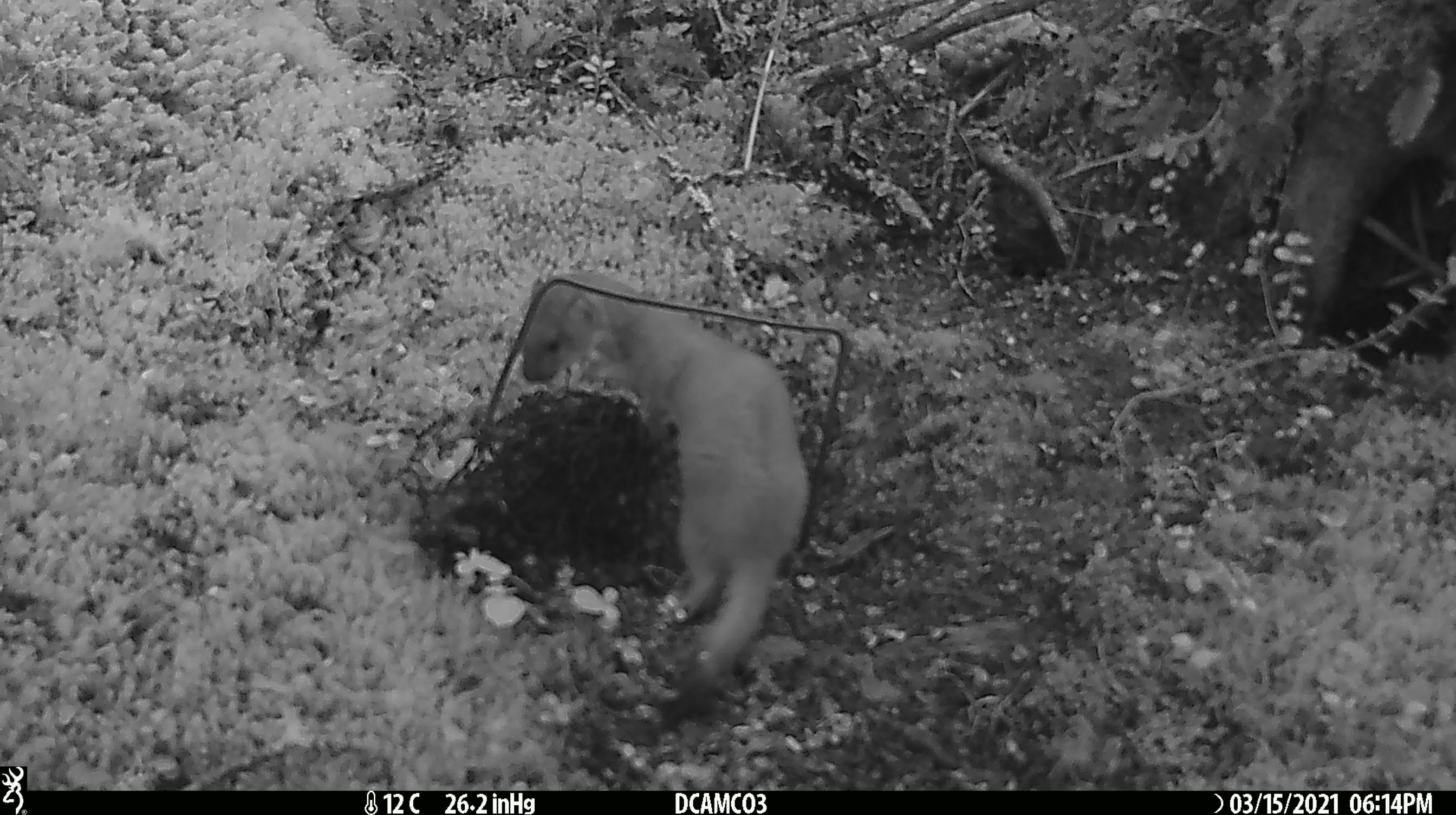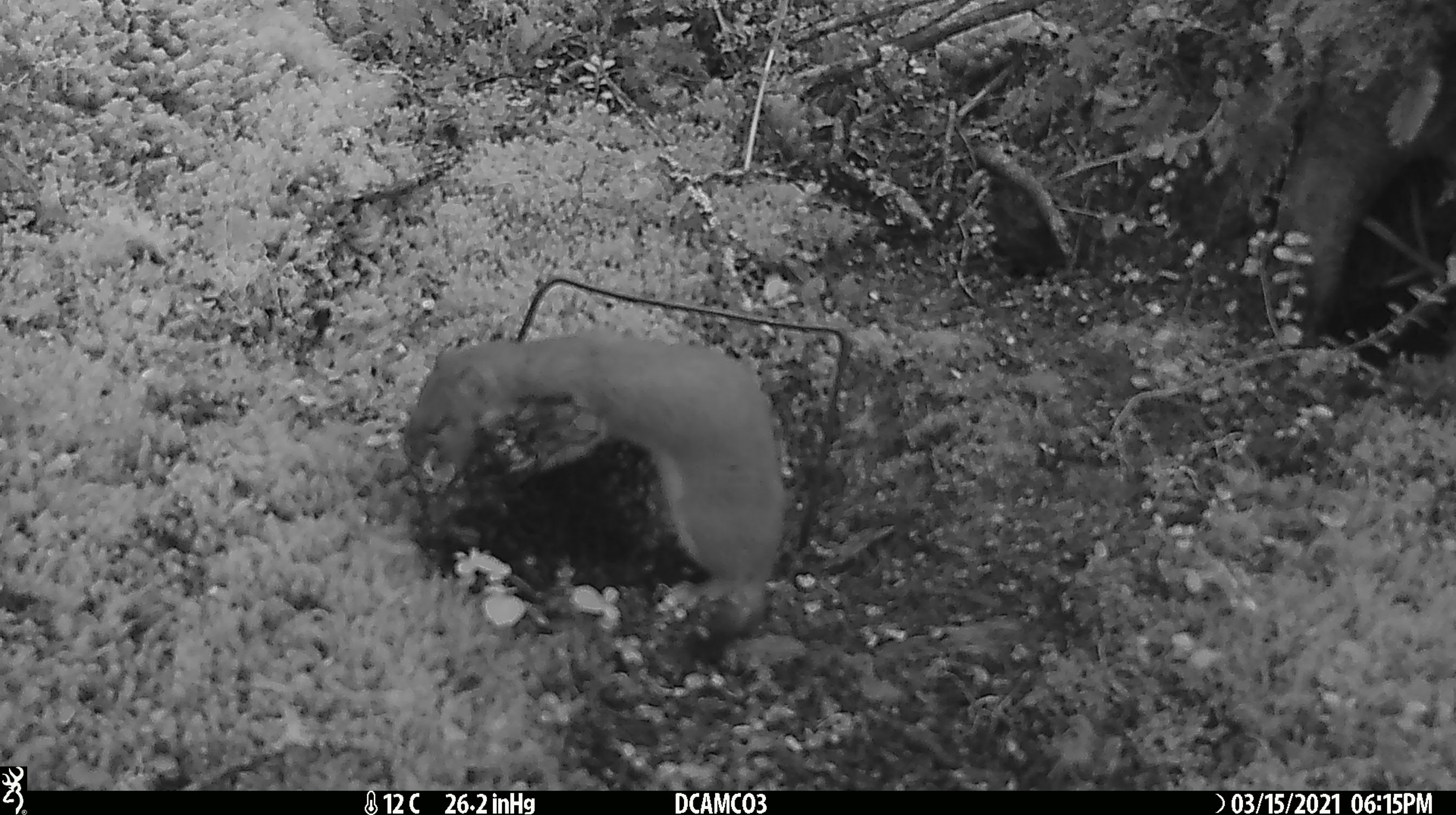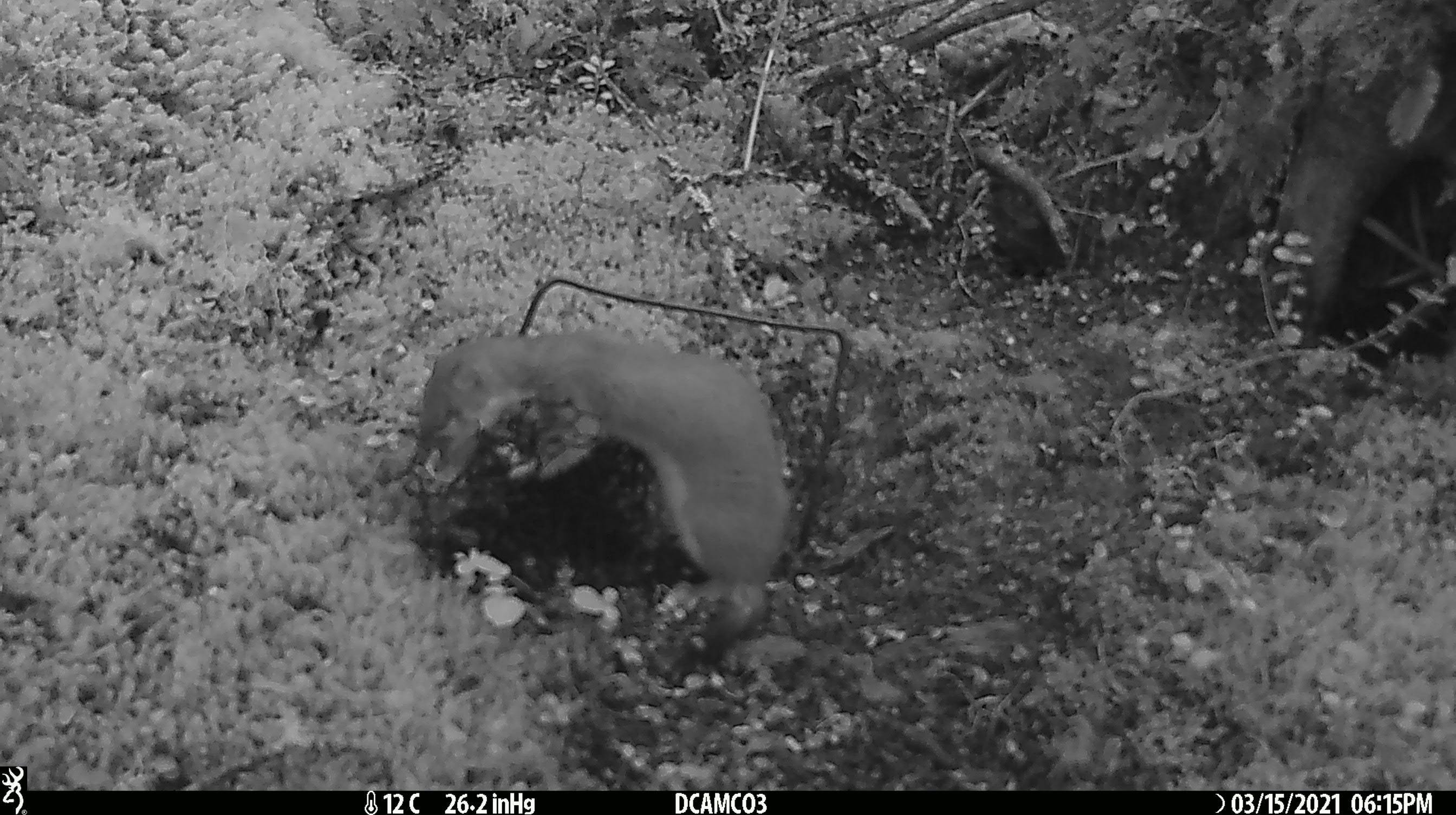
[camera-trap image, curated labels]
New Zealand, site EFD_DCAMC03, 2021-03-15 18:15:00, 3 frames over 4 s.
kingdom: Animalia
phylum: Chordata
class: Mammalia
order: Carnivora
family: Mustelidae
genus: Mustela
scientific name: Mustela erminea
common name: stoat